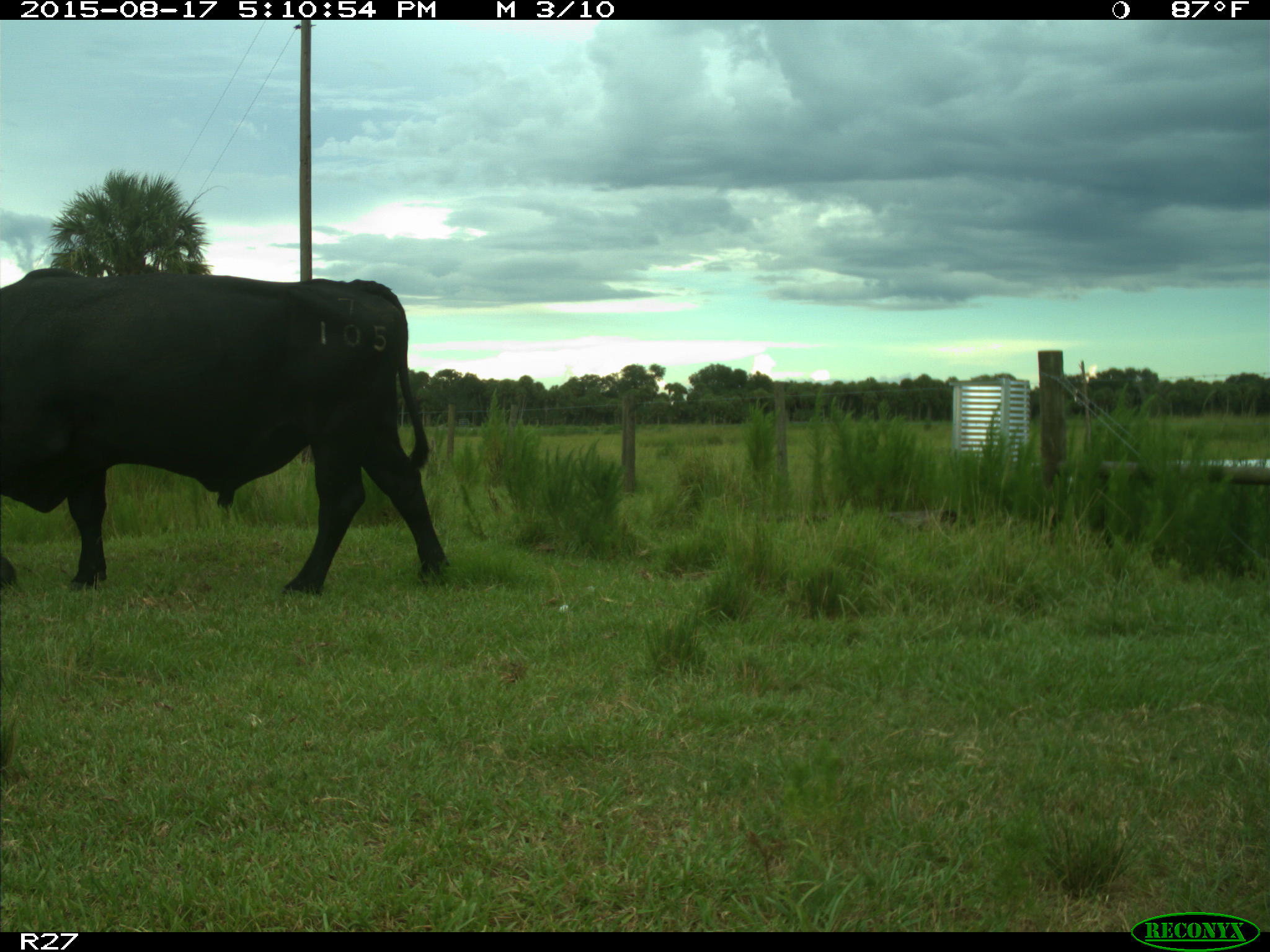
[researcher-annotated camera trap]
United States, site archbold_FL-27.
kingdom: Animalia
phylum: Chordata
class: Mammalia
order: Artiodactyla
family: Bovidae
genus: Bos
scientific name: Bos taurus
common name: domestic cow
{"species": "Bos taurus (domestic cow)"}